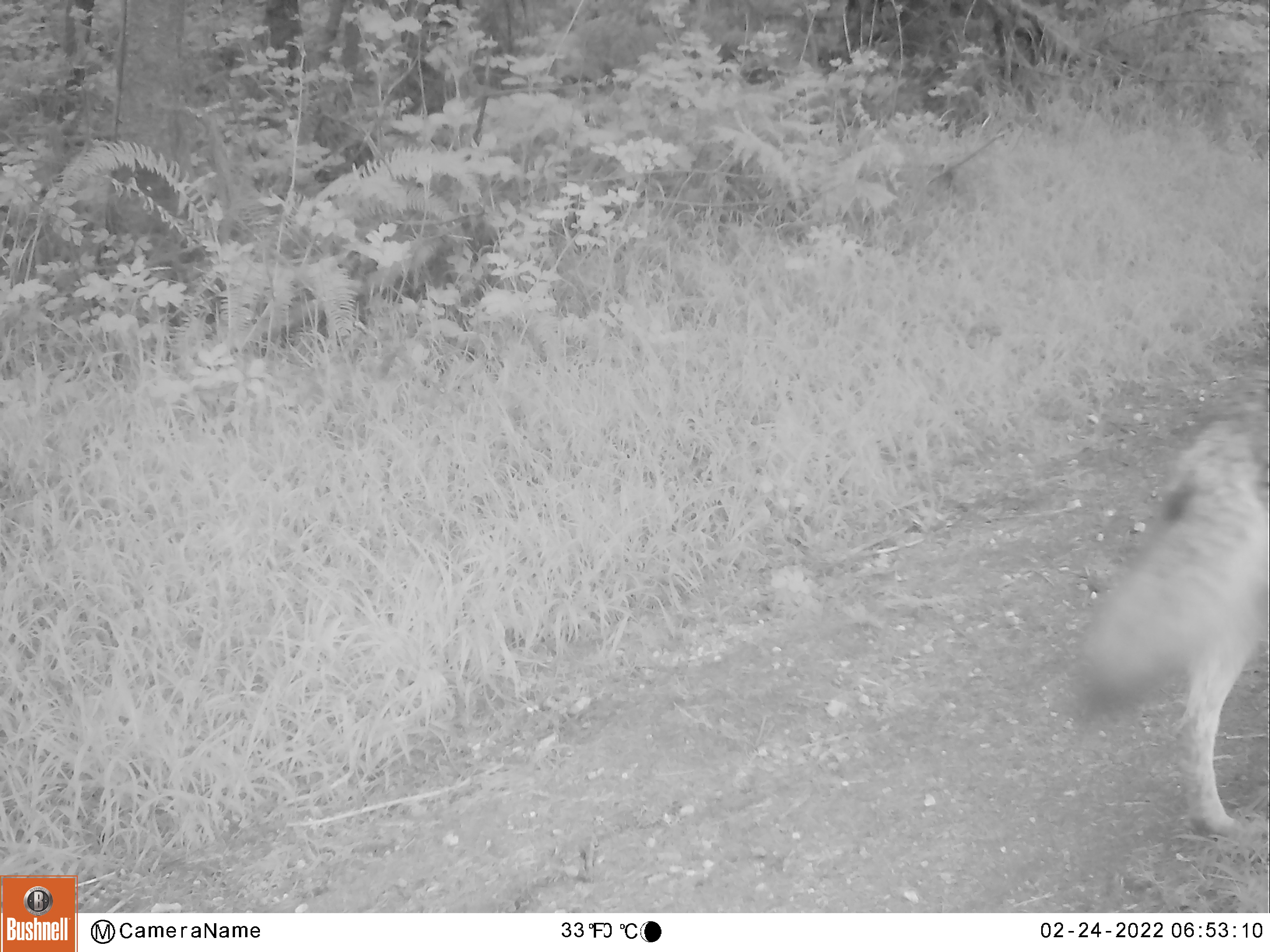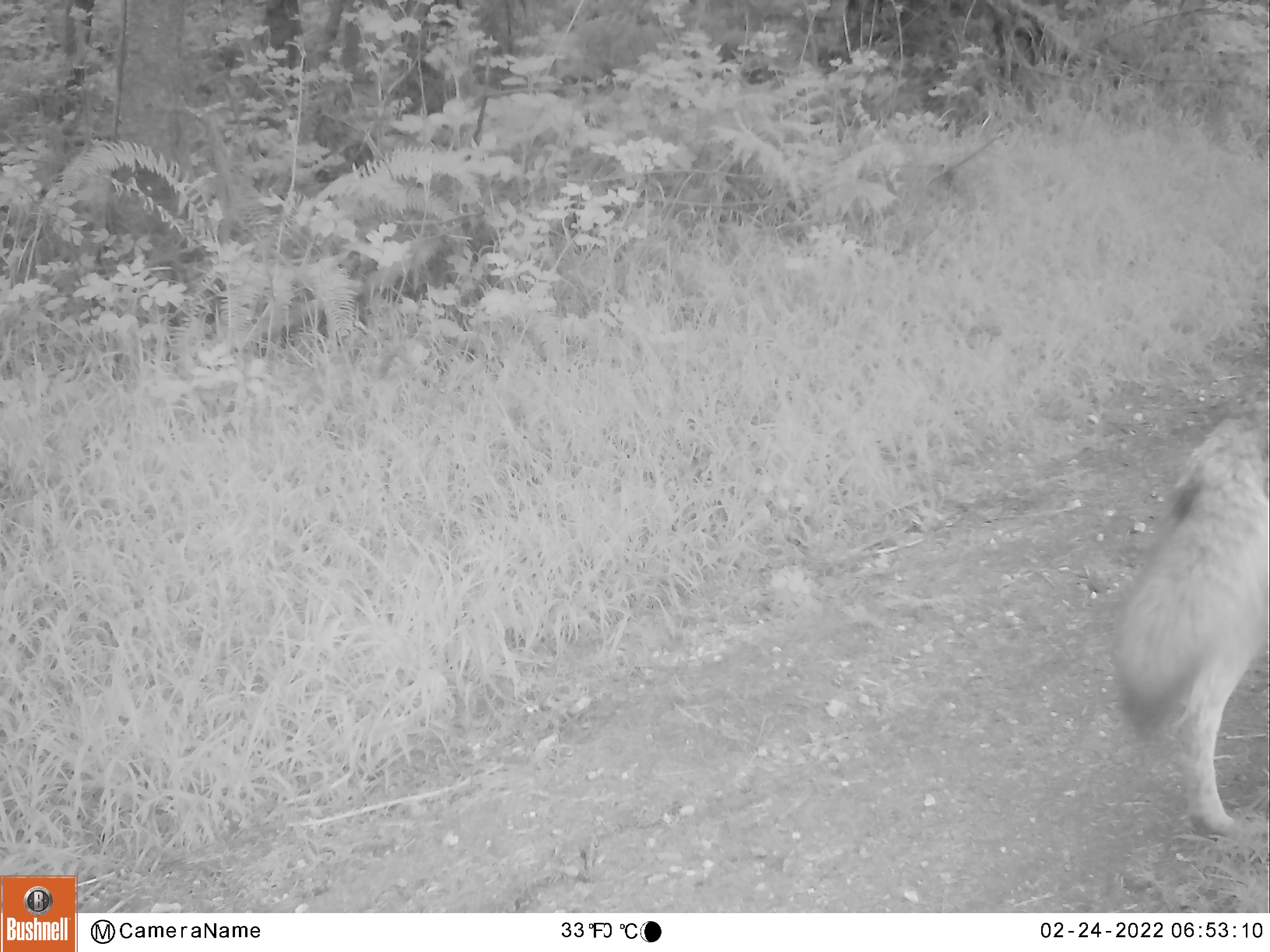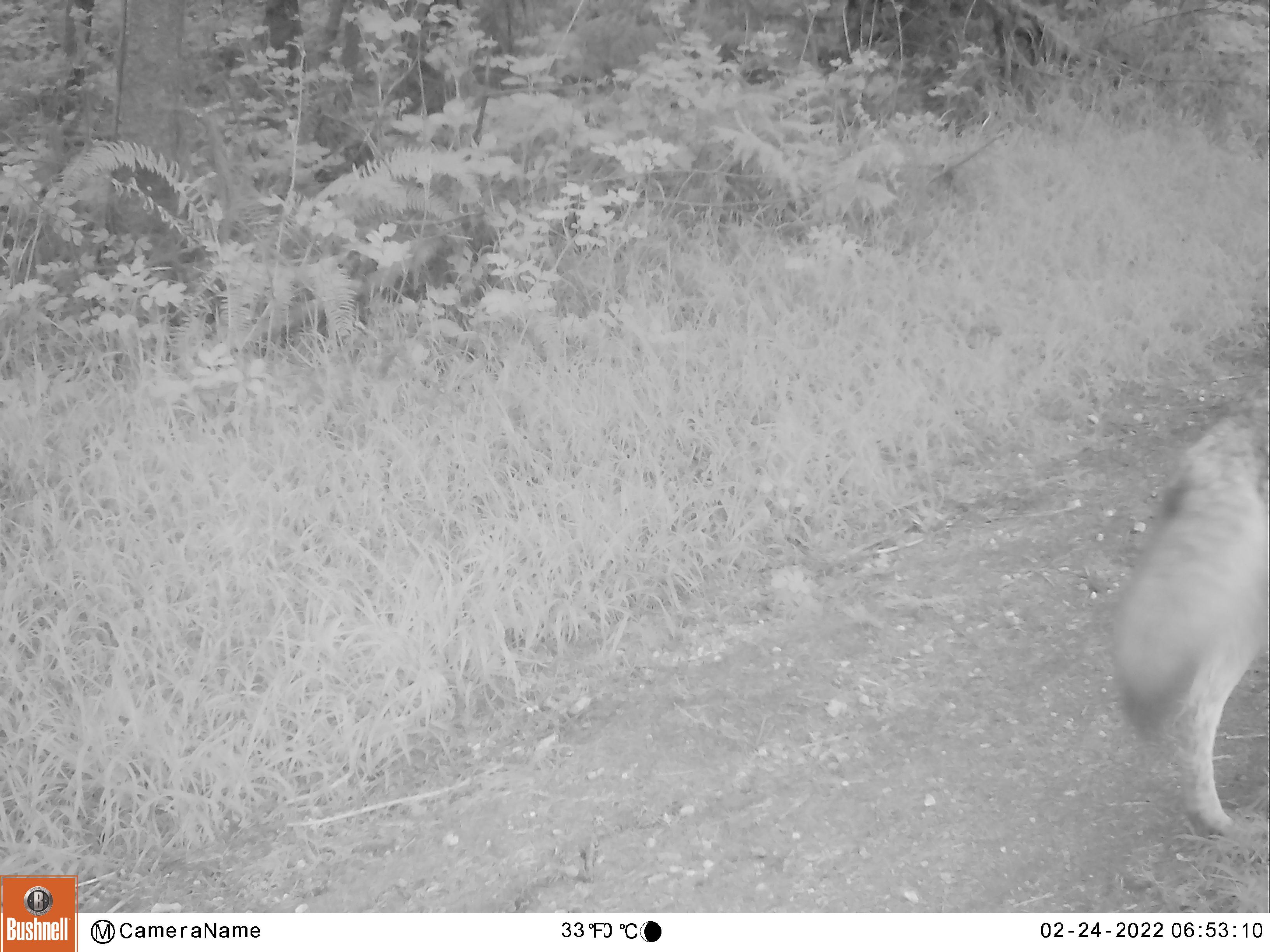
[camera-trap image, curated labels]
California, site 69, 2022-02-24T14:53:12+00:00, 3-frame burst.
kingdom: Animalia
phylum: Chordata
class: Mammalia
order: Carnivora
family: Canidae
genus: Canis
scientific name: Canis latrans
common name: coyote